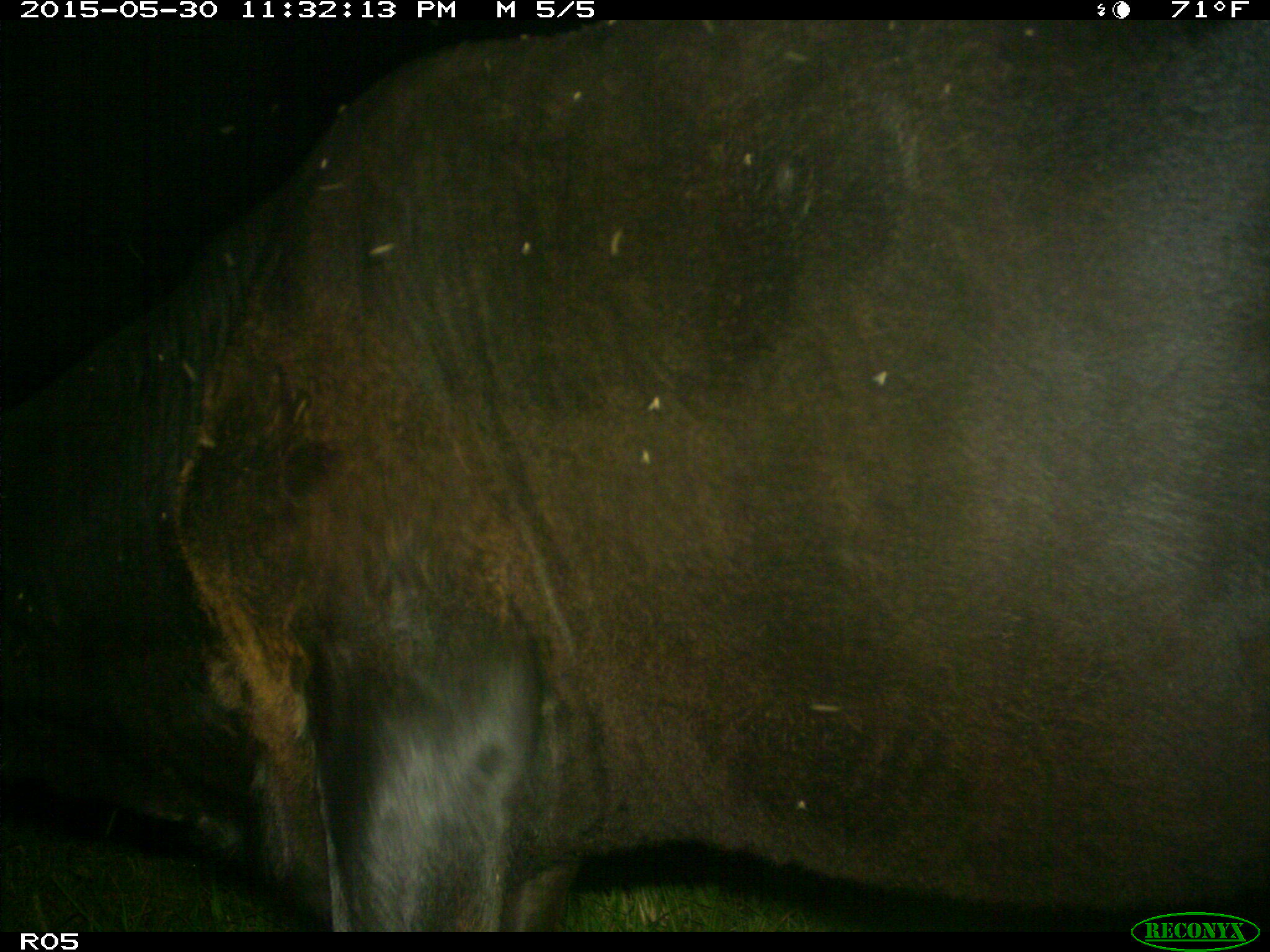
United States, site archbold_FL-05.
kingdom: Animalia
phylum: Chordata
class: Mammalia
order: Artiodactyla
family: Bovidae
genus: Bos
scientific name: Bos taurus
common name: domestic cow